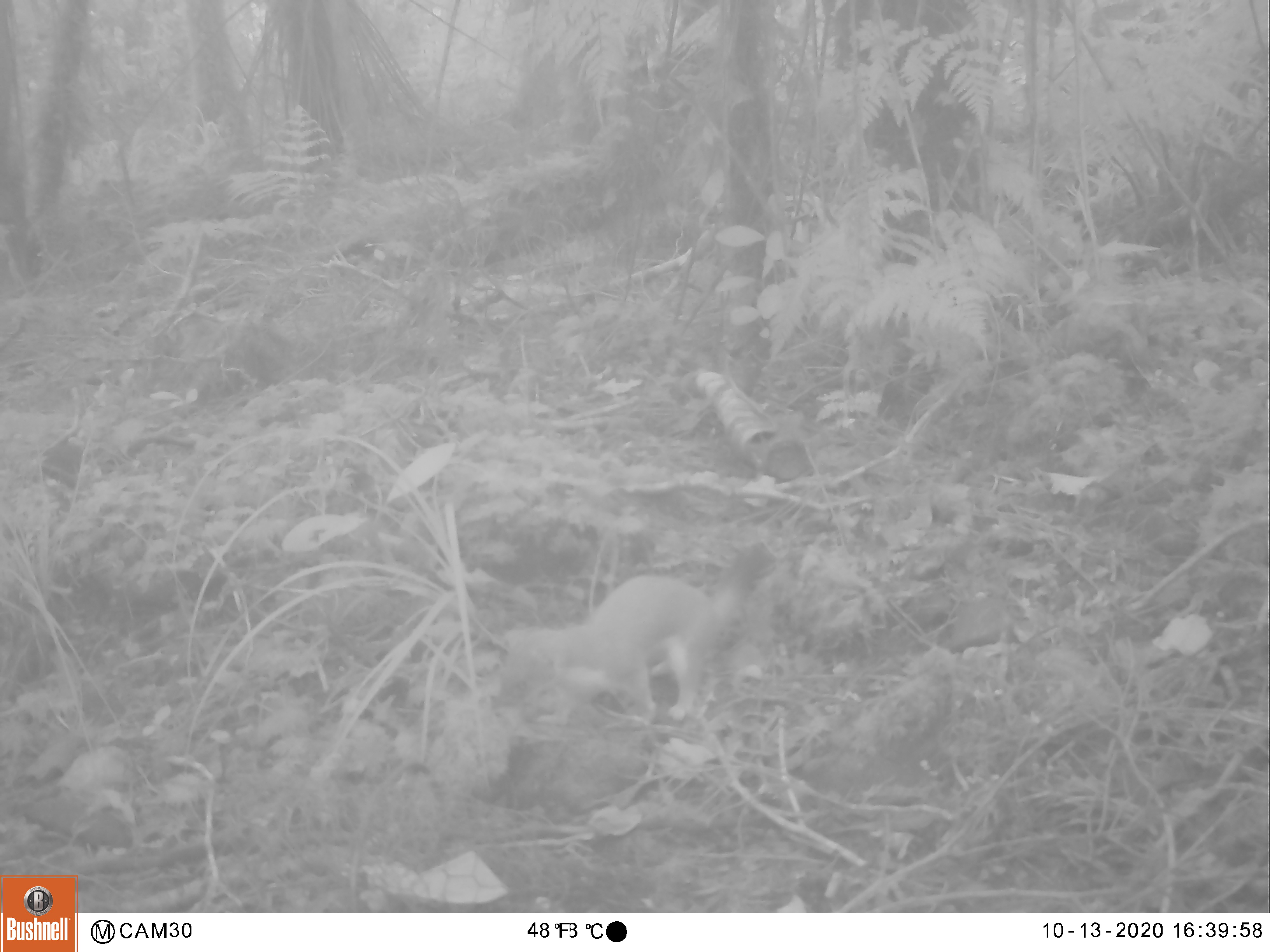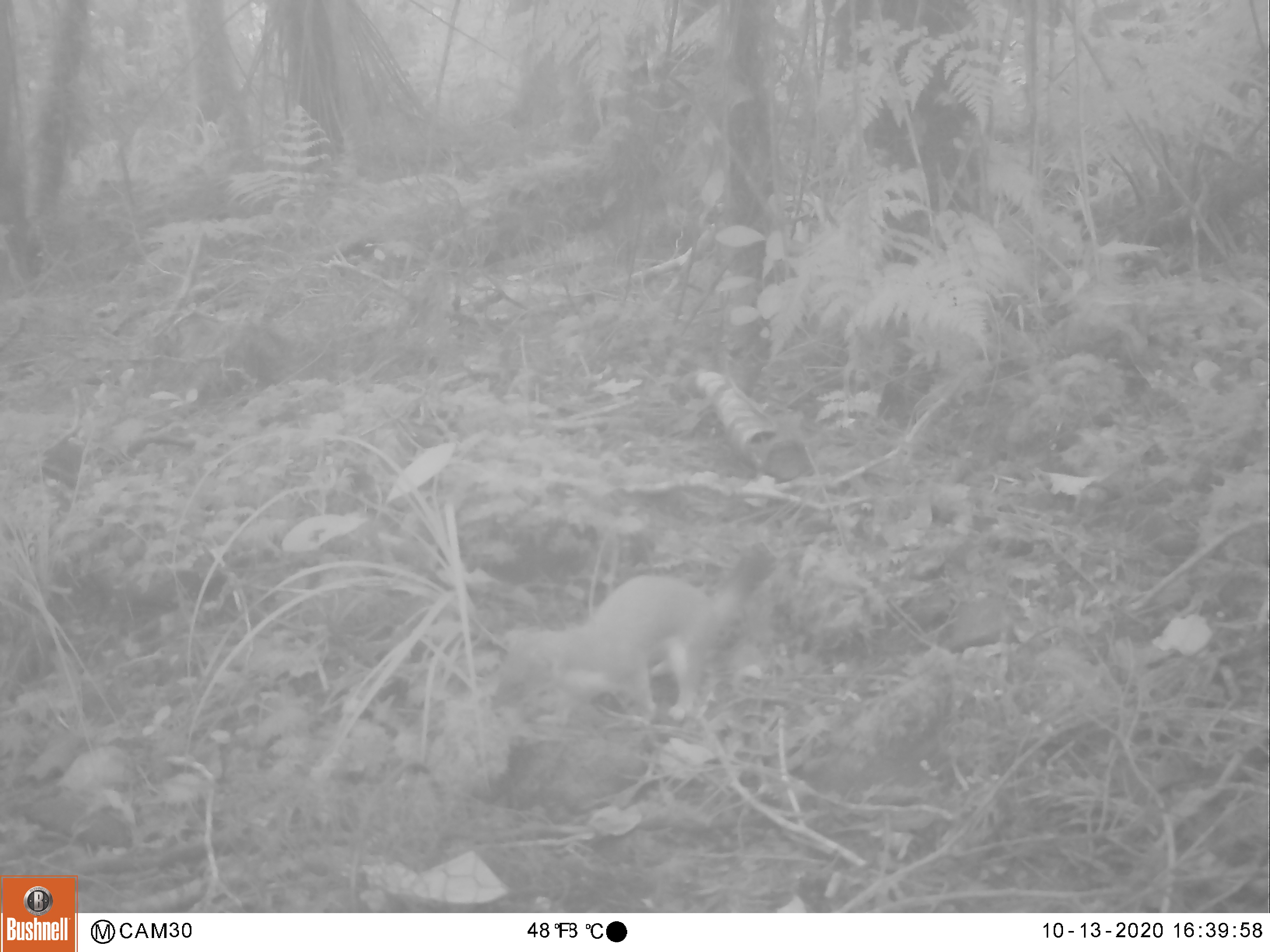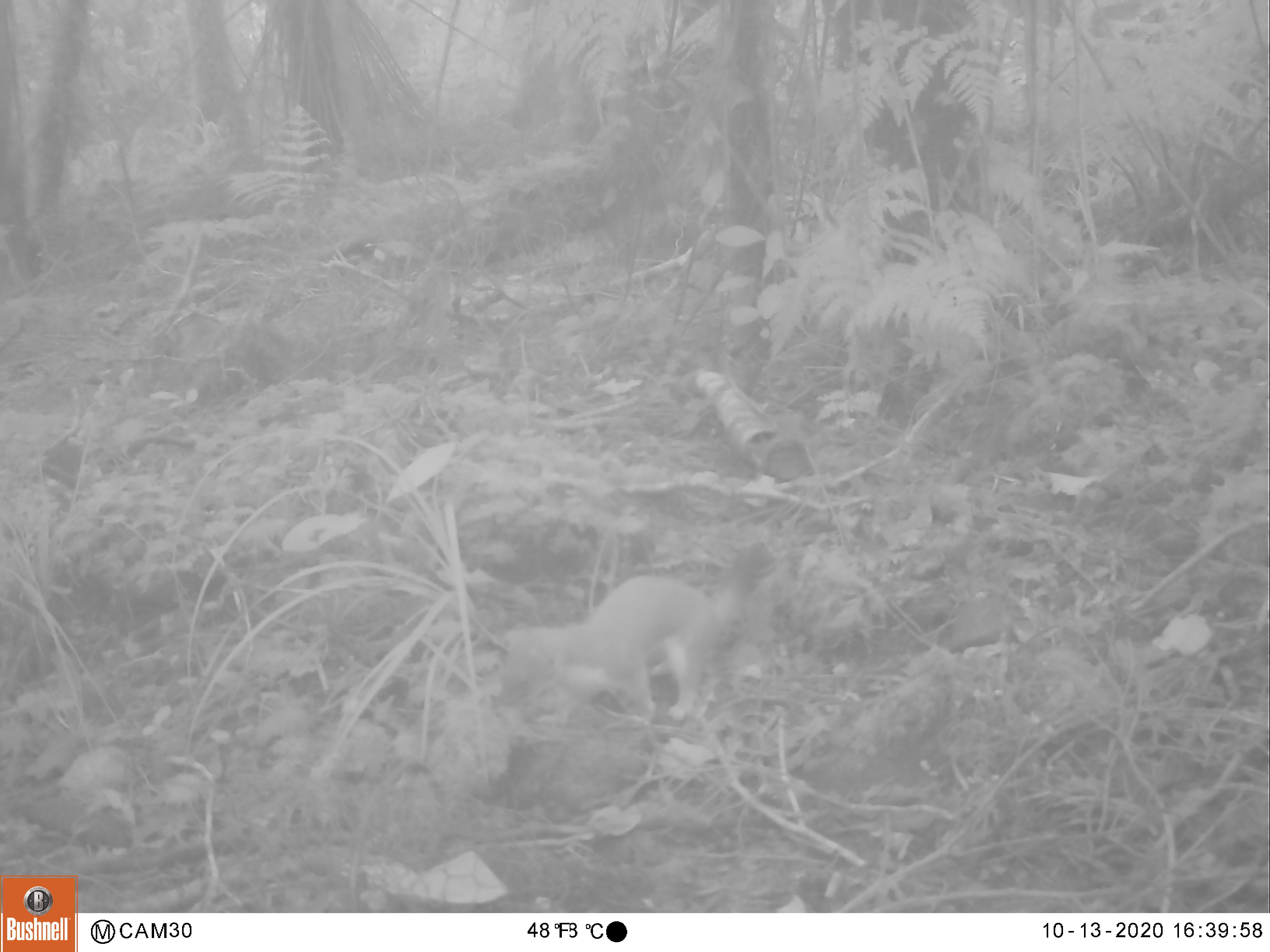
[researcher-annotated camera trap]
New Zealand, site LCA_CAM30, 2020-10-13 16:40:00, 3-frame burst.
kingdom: Animalia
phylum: Chordata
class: Mammalia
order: Carnivora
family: Mustelidae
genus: Mustela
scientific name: Mustela erminea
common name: stoat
Stoat (Mustela erminea).